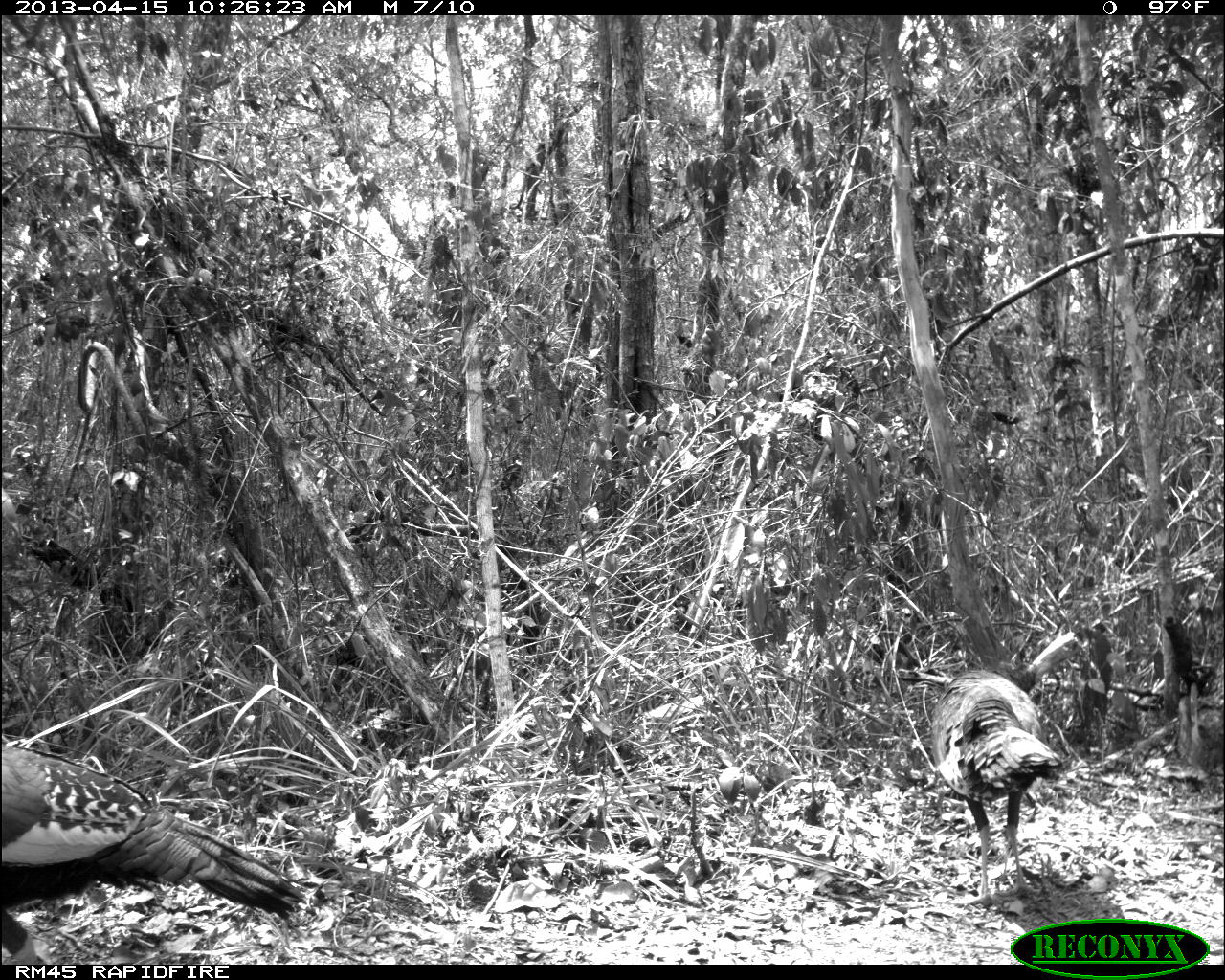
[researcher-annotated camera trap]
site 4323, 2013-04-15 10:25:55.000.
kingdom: Animalia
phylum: Chordata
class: Aves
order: Galliformes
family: Phasianidae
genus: Meleagris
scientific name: Meleagris ocellata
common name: ocellated turkey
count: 2